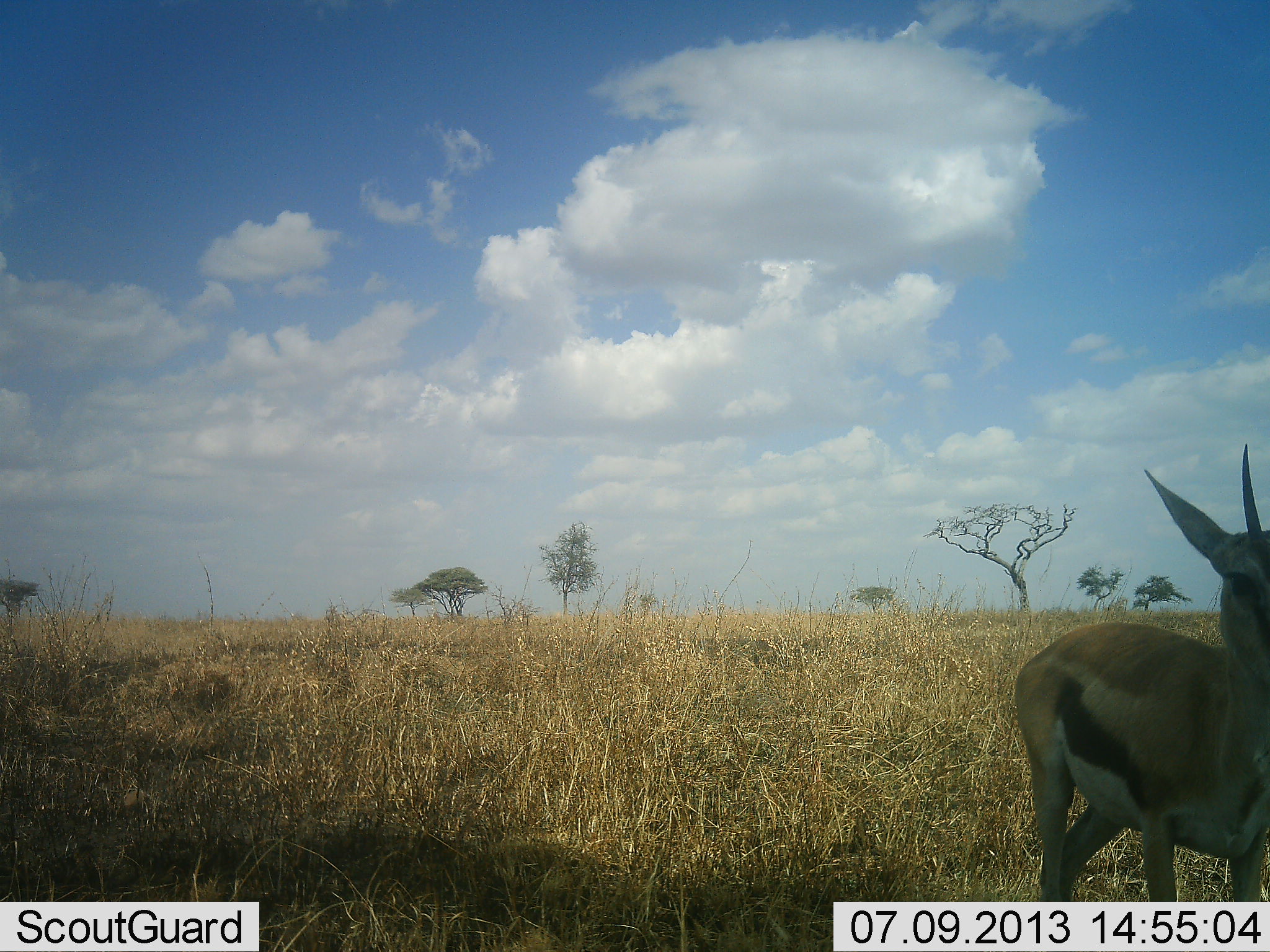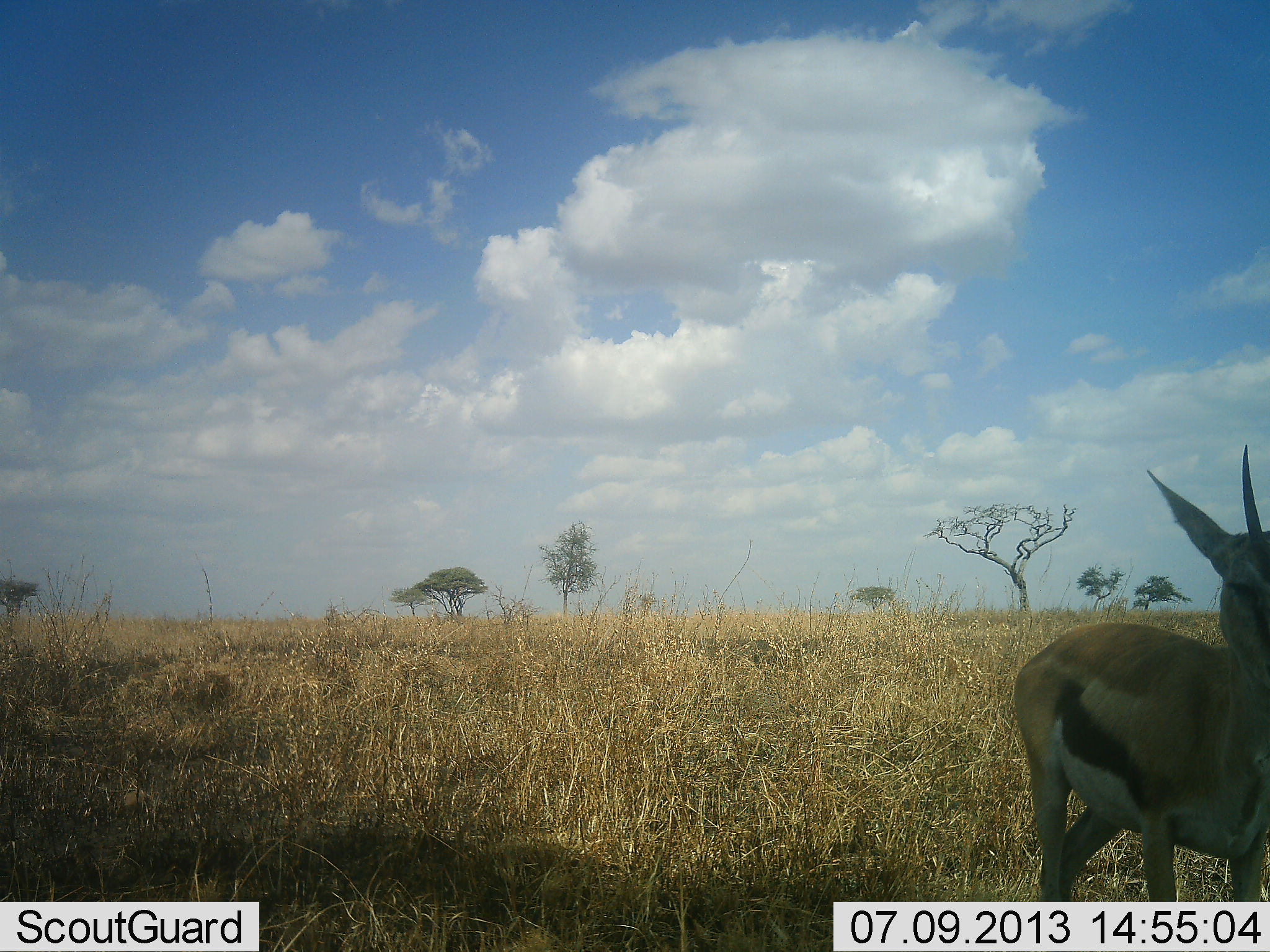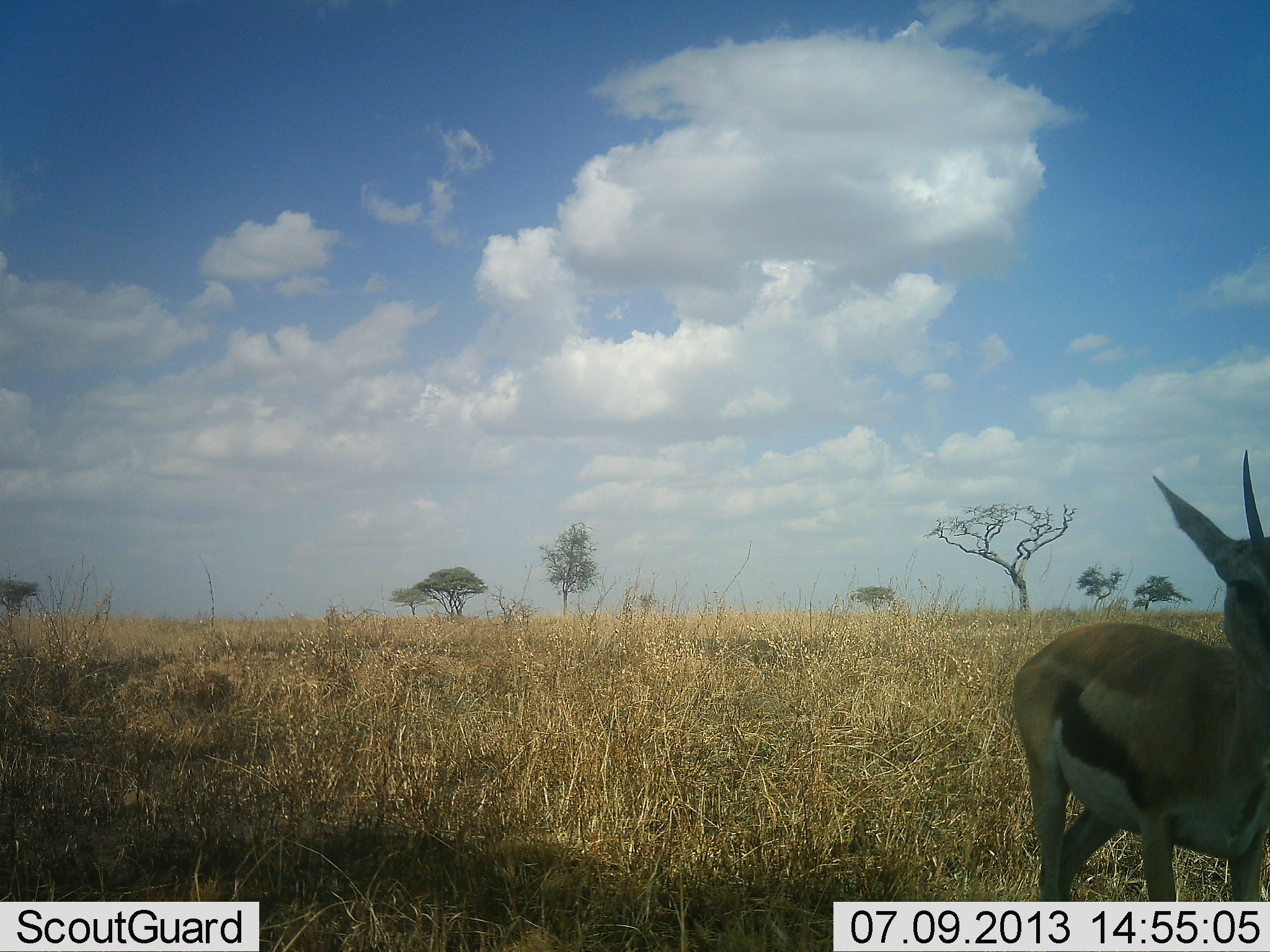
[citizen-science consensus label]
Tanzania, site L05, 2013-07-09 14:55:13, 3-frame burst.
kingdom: Animalia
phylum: Chordata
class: Mammalia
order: Artiodactyla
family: Bovidae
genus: Eudorcas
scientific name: Eudorcas thomsonii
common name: thomson's gazelle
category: gazellethomsons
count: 1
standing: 90%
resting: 10%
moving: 5%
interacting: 0%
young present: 0%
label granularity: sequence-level